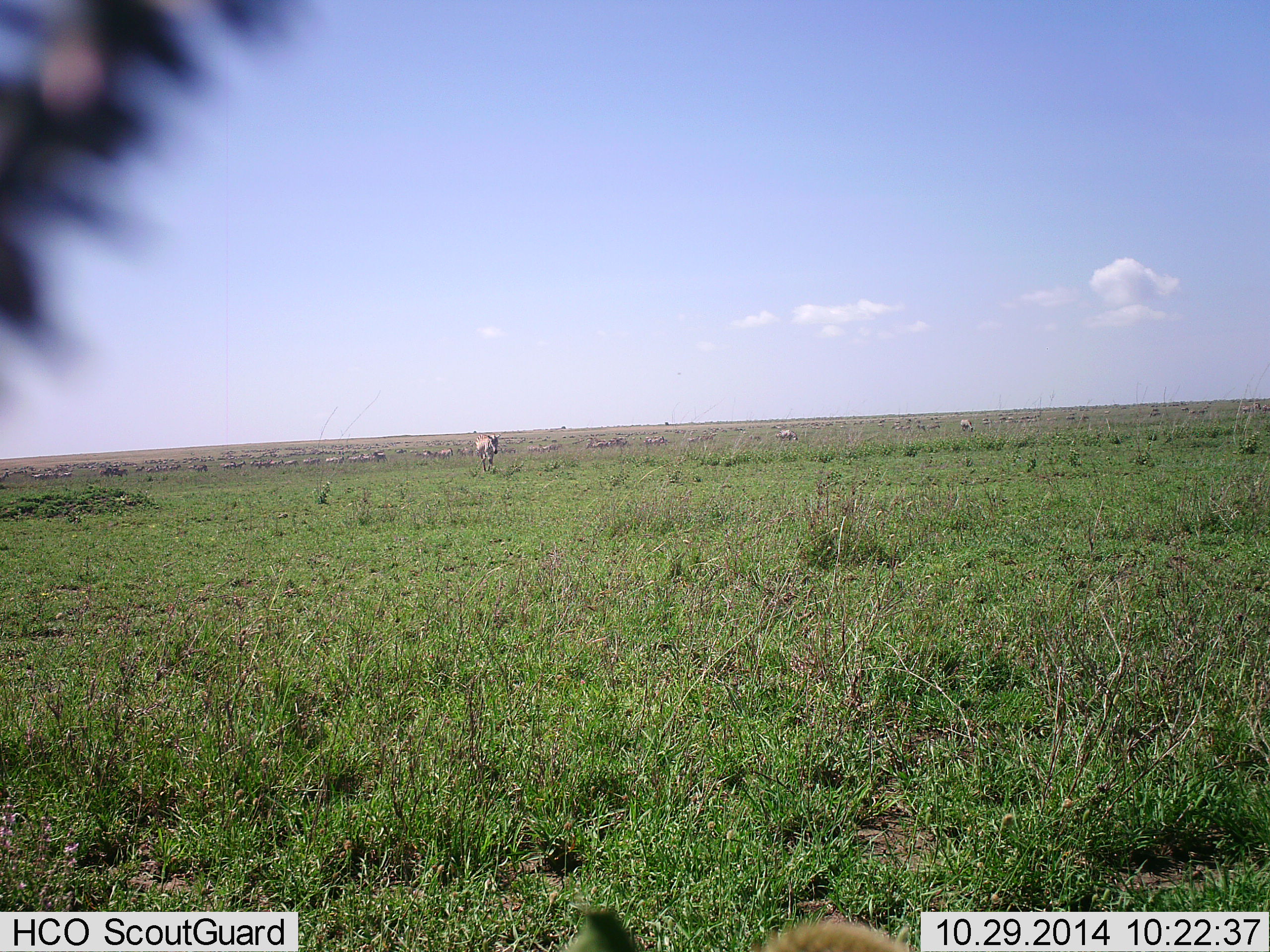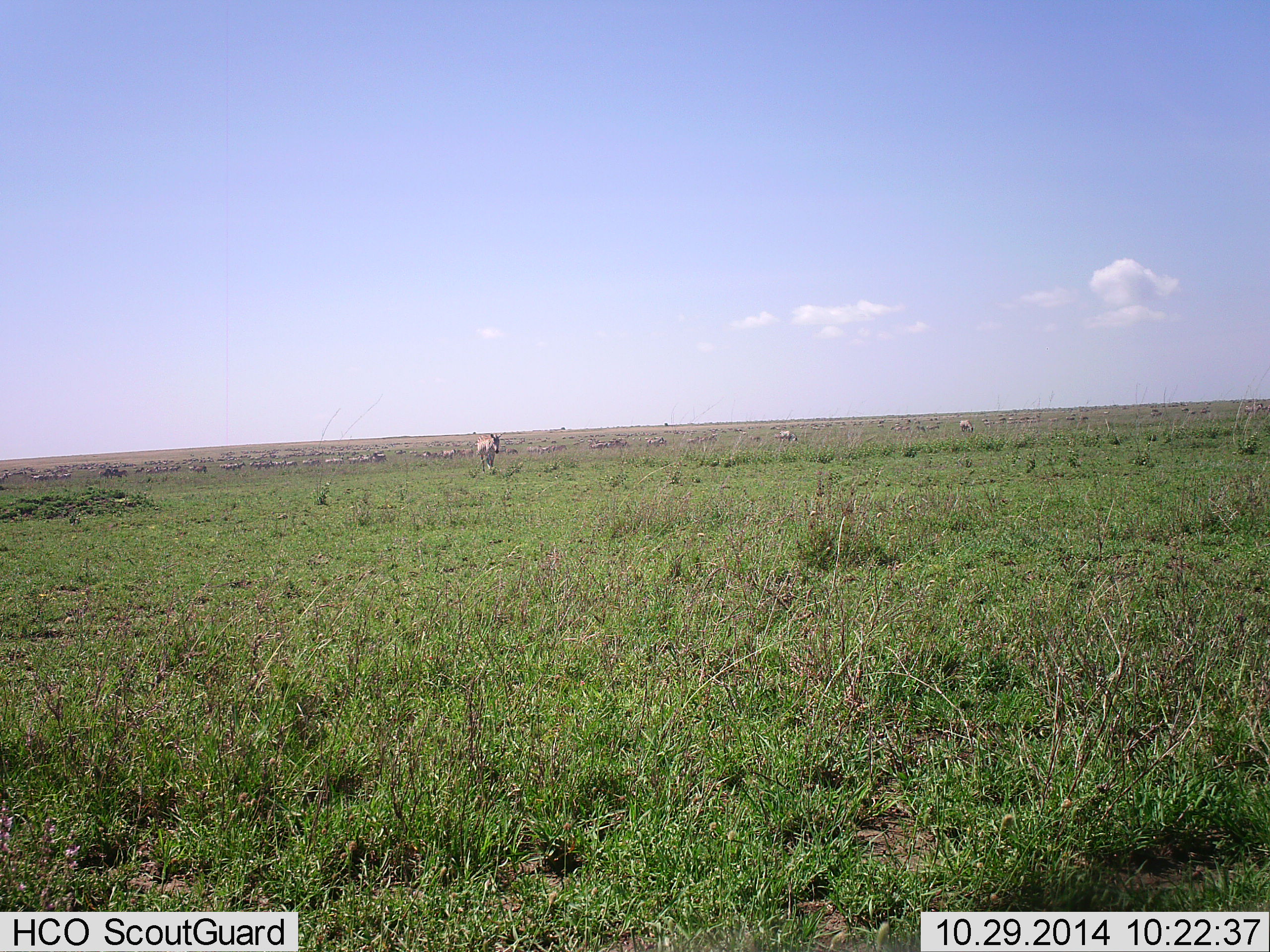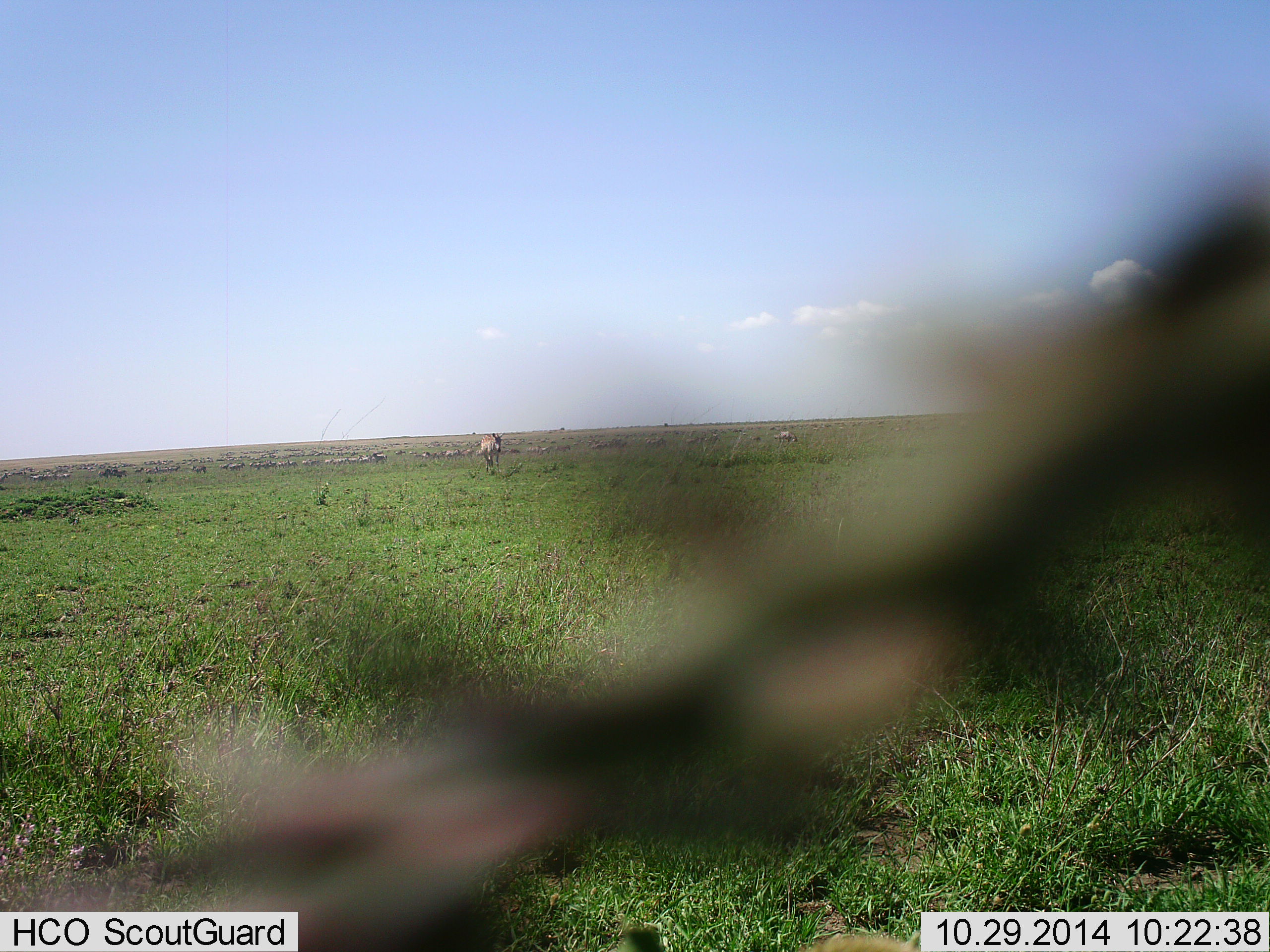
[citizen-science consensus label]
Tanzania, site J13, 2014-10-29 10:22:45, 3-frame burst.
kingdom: Animalia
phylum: Chordata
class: Mammalia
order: Perissodactyla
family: Equidae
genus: Equus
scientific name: Equus quagga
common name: plains zebra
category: zebra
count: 11-50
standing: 33%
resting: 0%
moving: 100%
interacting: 0%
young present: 0%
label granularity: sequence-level